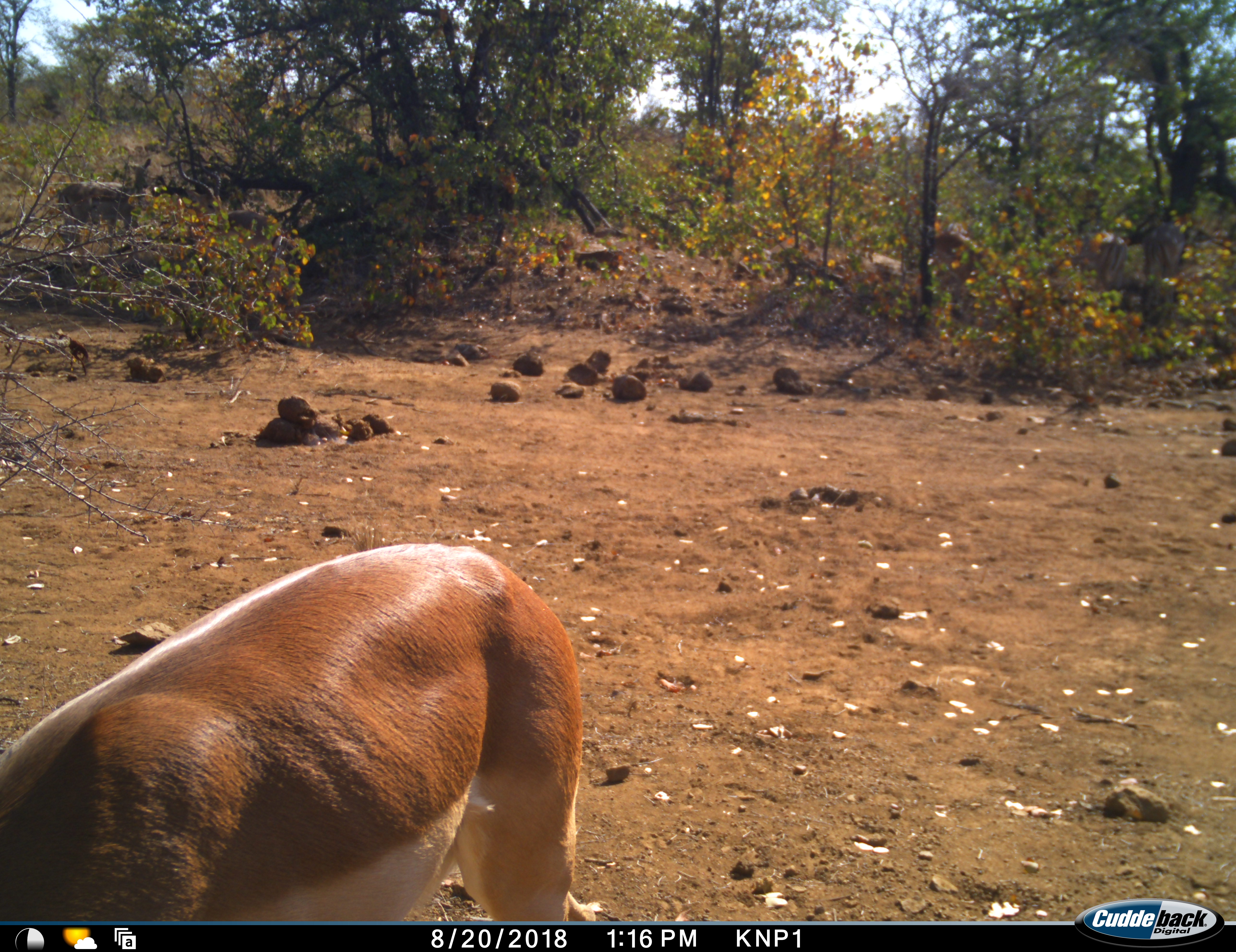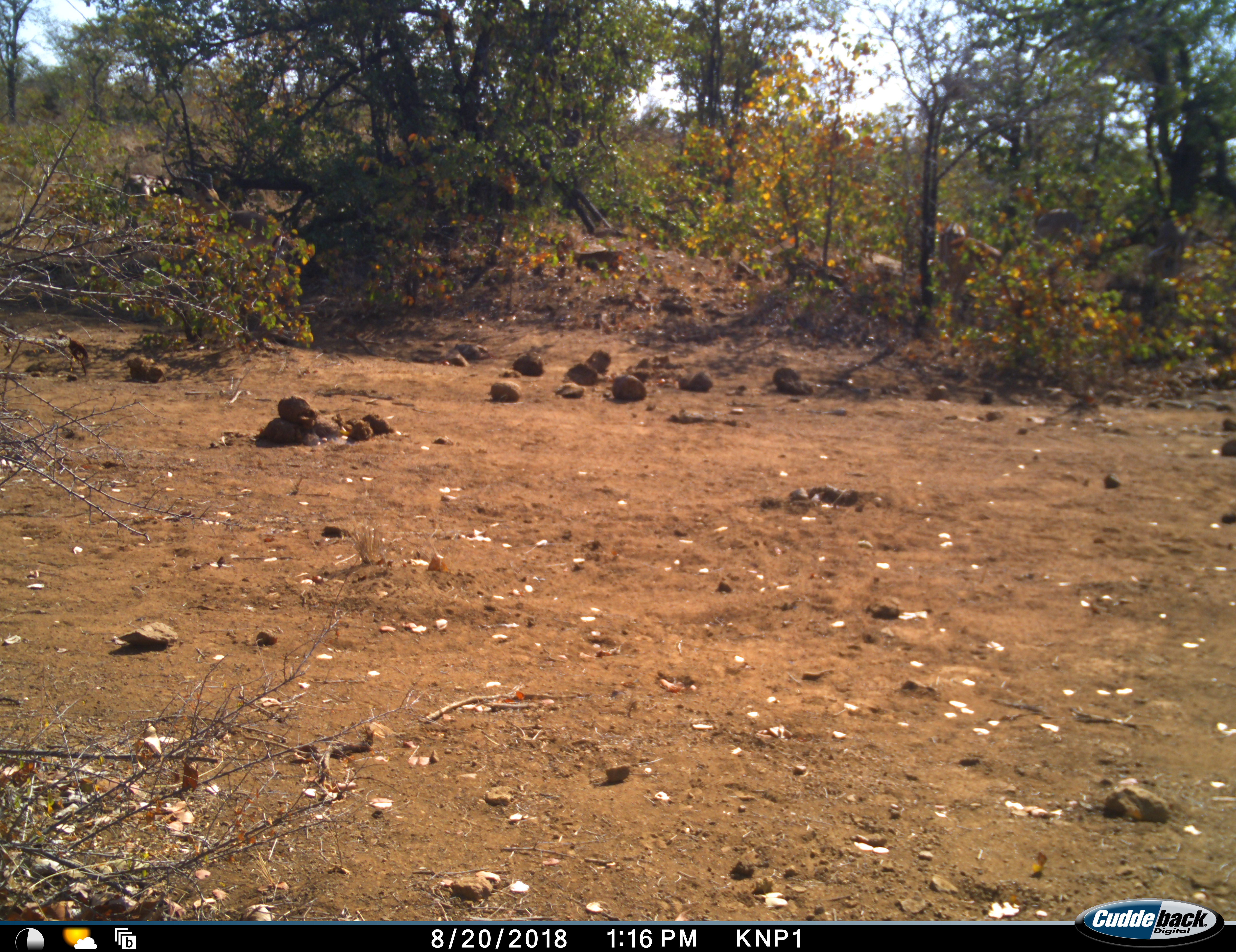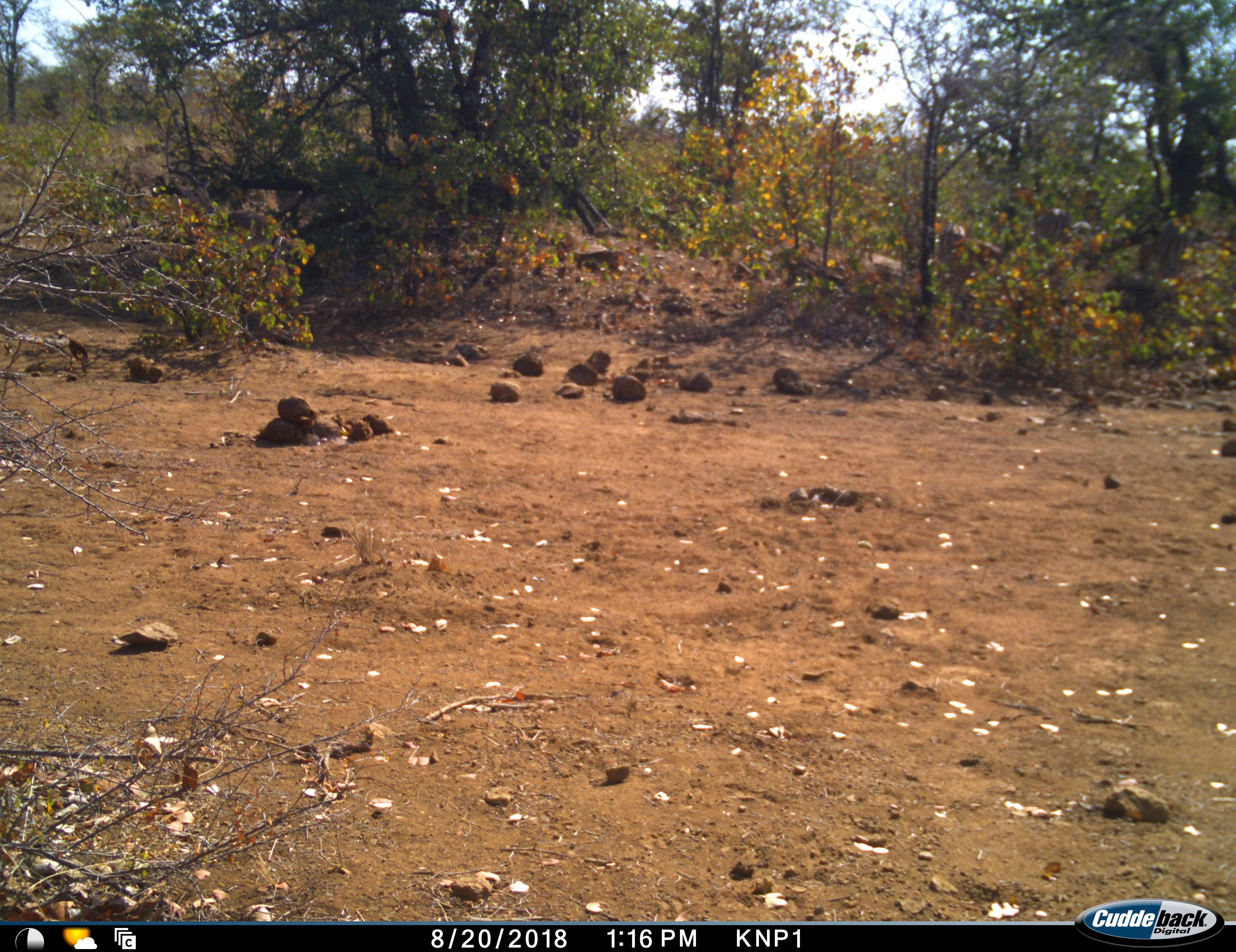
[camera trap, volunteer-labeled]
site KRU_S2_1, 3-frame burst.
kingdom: Animalia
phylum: Chordata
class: Mammalia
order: Artiodactyla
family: Bovidae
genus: Aepyceros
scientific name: Aepyceros melampus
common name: impala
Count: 2.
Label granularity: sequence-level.